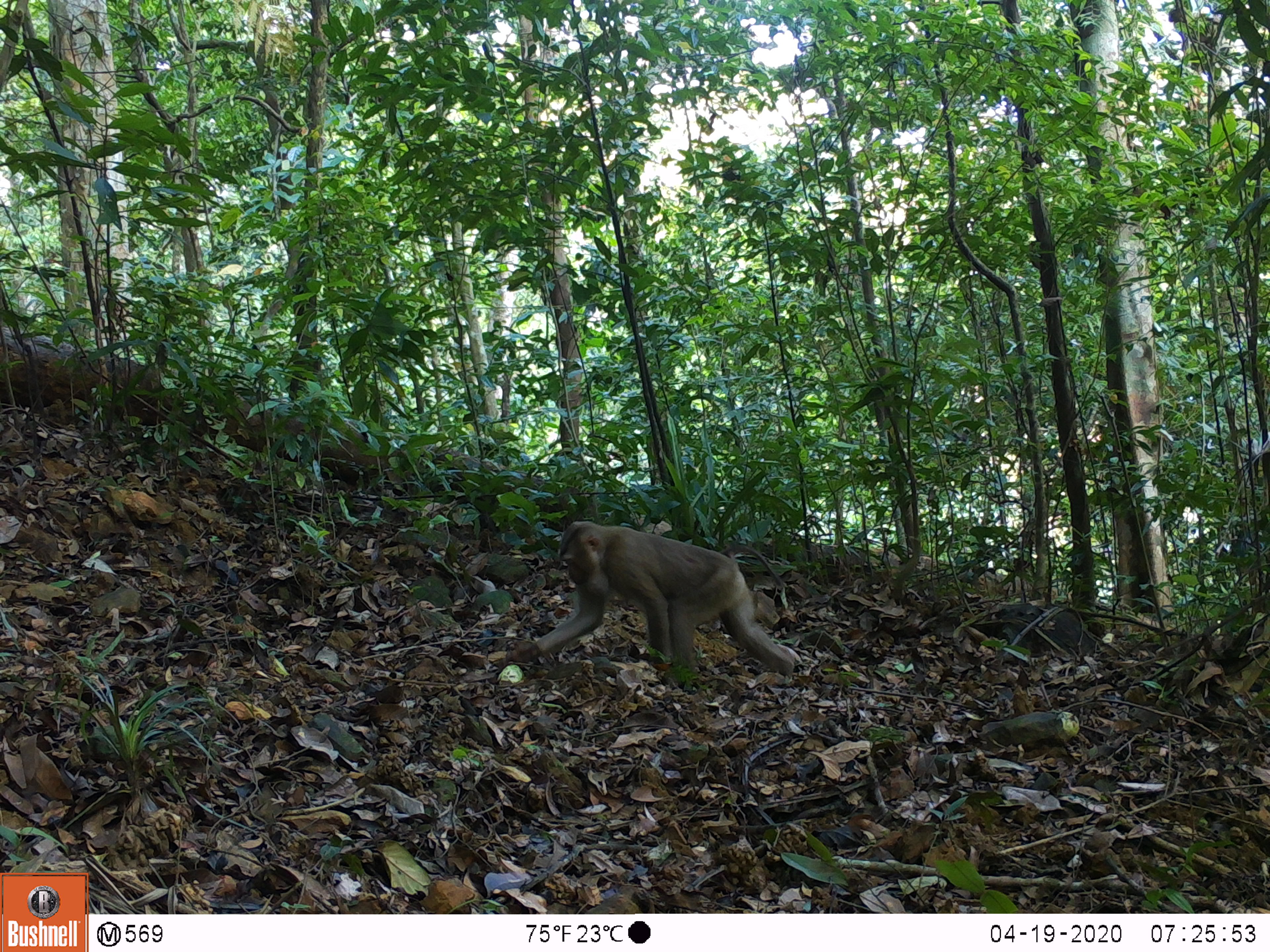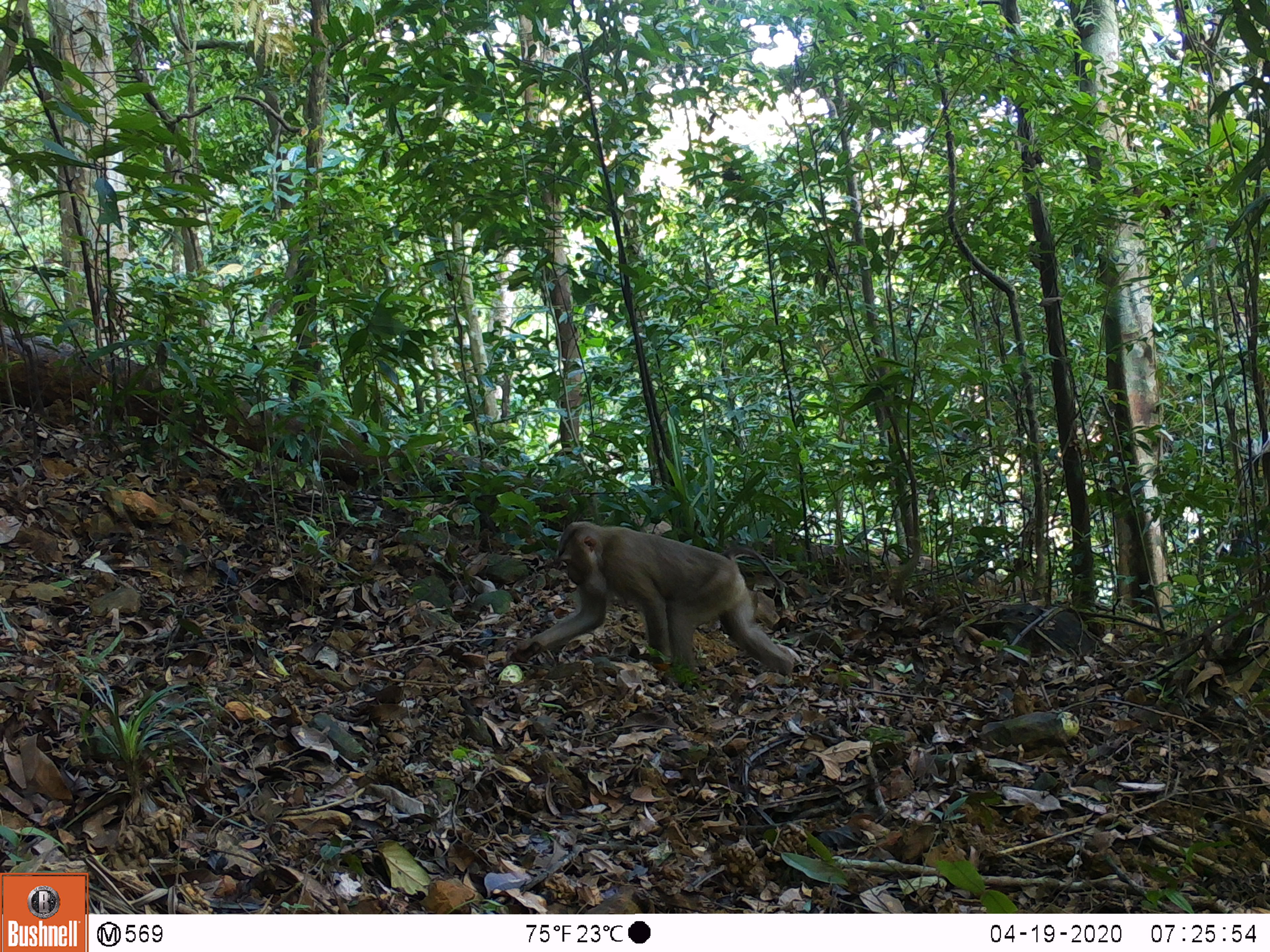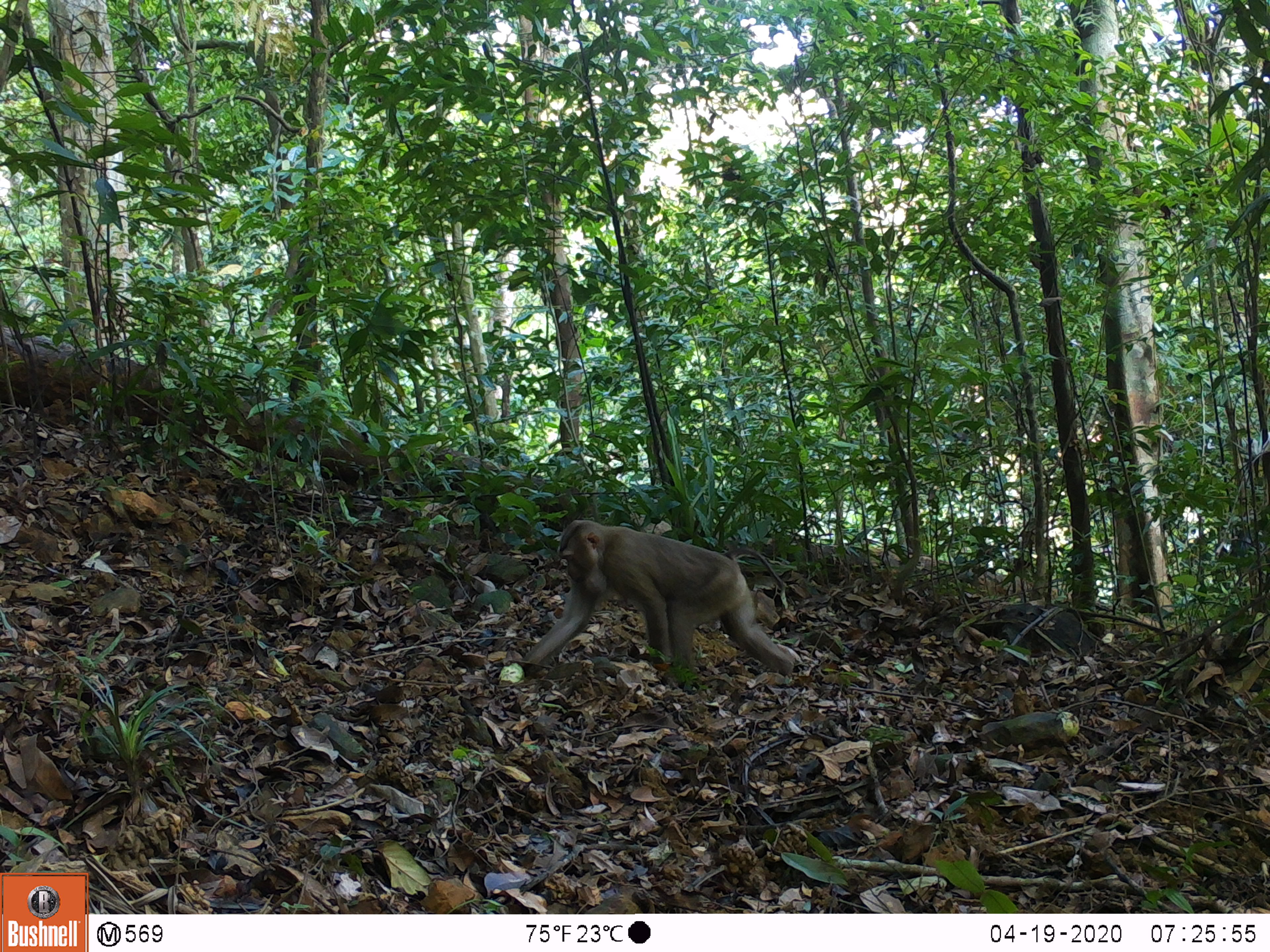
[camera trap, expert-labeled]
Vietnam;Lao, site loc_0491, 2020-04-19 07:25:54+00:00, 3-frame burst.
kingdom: Animalia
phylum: Chordata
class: Mammalia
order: Primates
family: Cercopithecidae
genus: Macaca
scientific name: Macaca nemestrina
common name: pig-tailed macaque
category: pig tailed macaque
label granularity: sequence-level